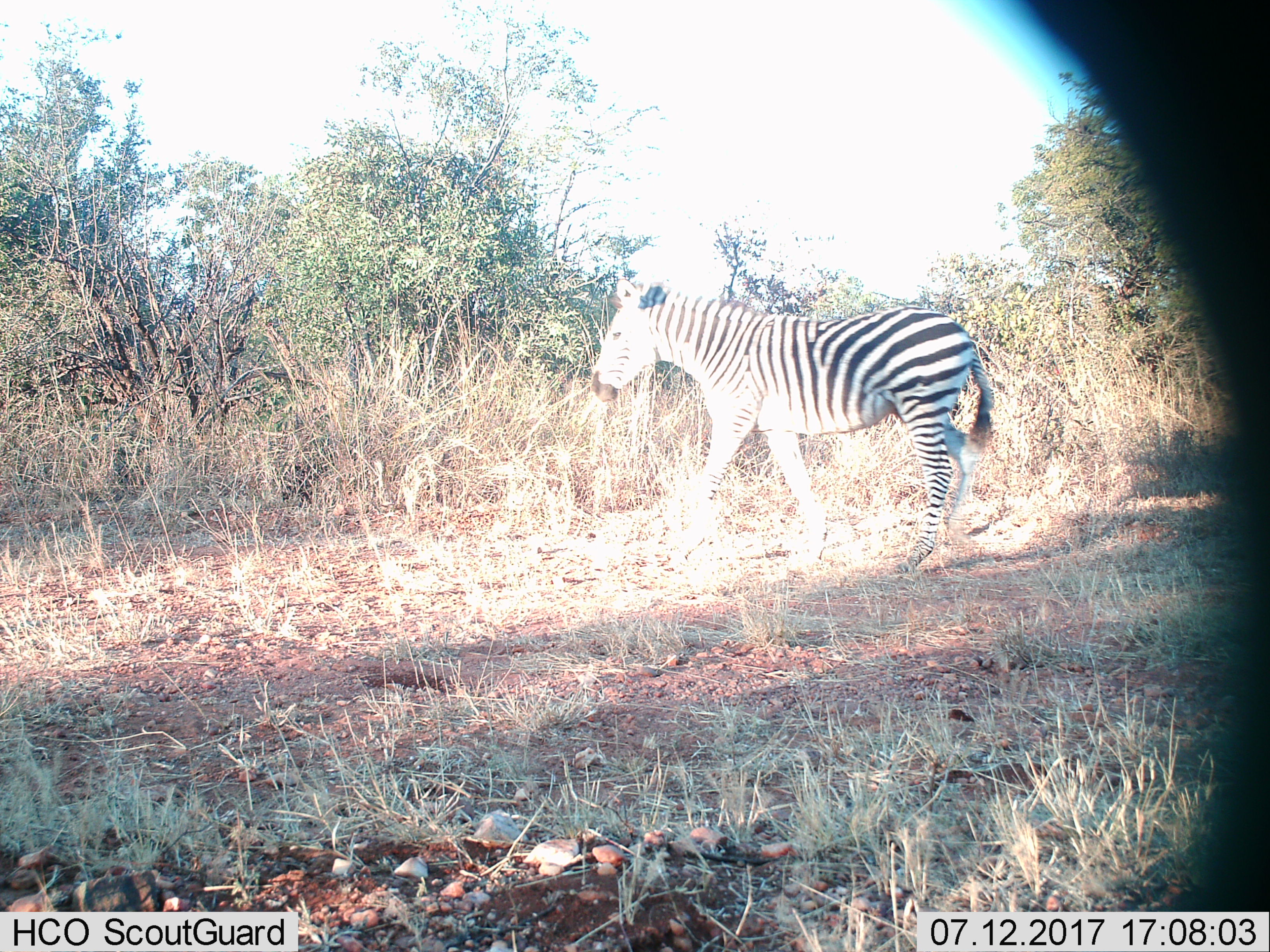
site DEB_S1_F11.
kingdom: Animalia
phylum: Chordata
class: Mammalia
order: Perissodactyla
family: Equidae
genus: Equus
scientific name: Equus quagga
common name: plains zebra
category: zebraplains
Zebraplains (plains zebra) (Equus quagga), count 1. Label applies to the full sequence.